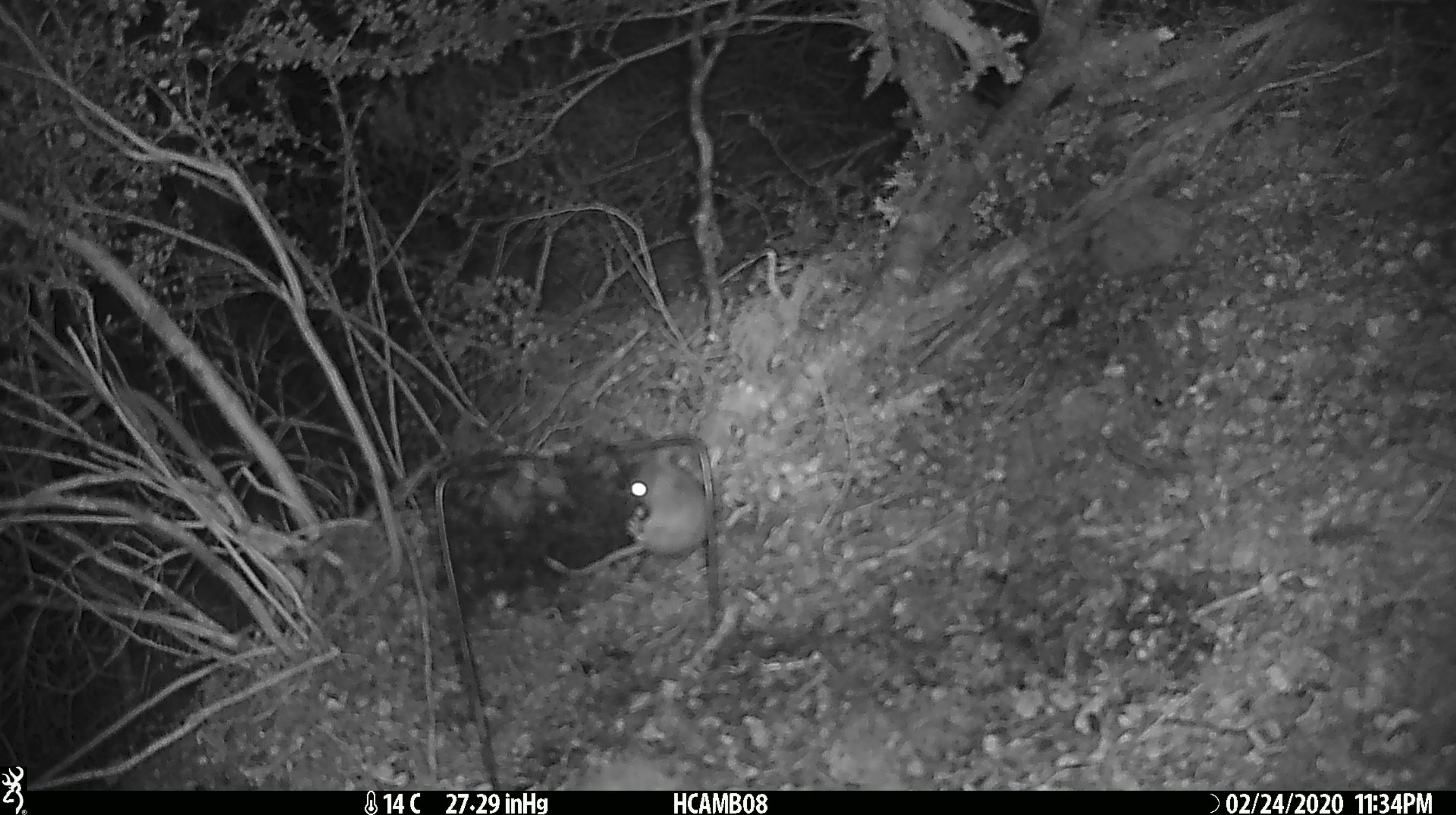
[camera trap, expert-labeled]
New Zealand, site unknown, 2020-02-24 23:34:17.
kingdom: Animalia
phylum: Chordata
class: Mammalia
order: Rodentia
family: Muridae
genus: Mus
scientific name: Mus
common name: mouse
Mouse (Mus).